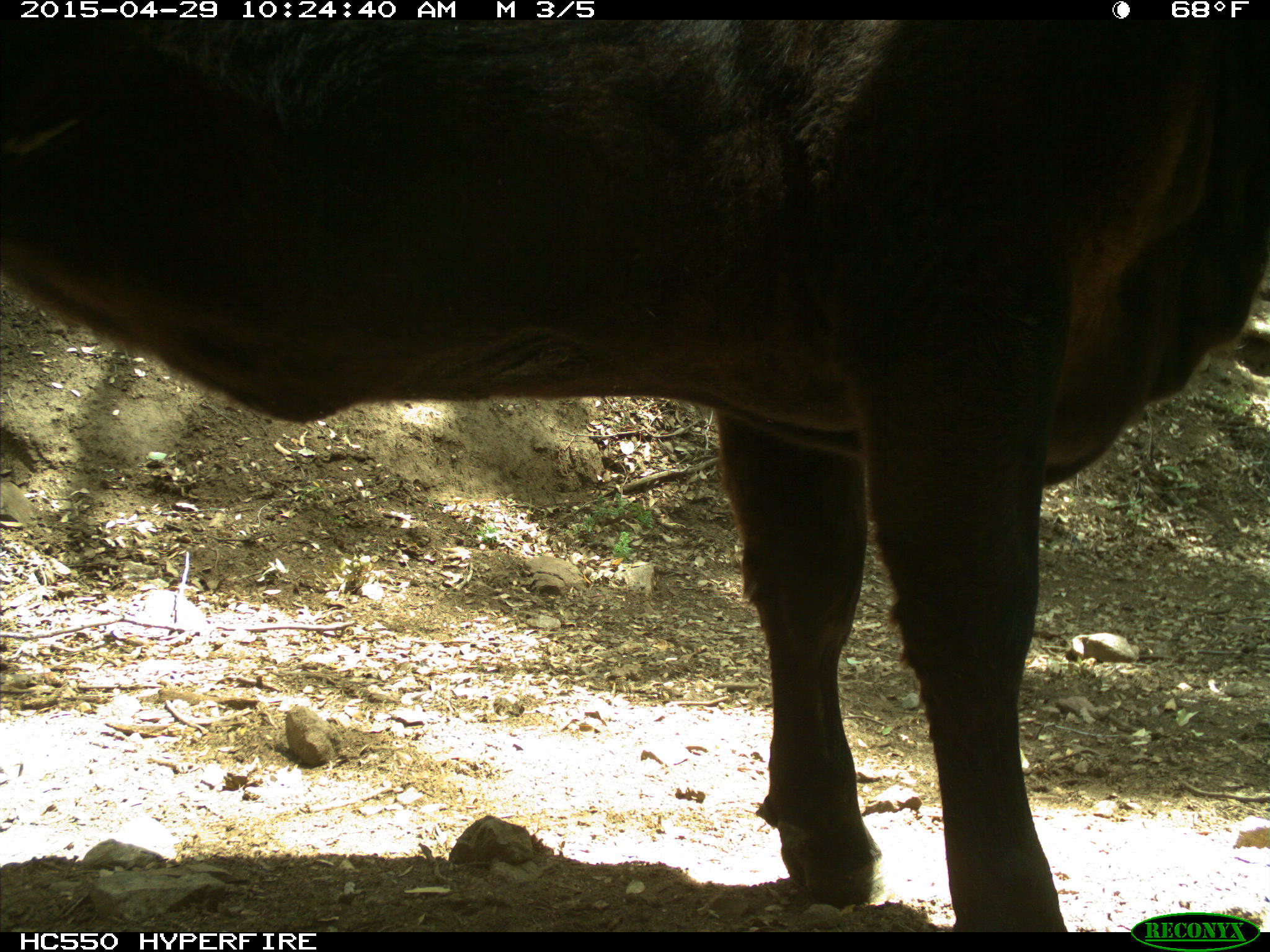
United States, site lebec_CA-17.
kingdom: Animalia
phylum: Chordata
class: Mammalia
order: Artiodactyla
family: Bovidae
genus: Bos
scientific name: Bos taurus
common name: domestic cow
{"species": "Bos taurus (domestic cow)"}